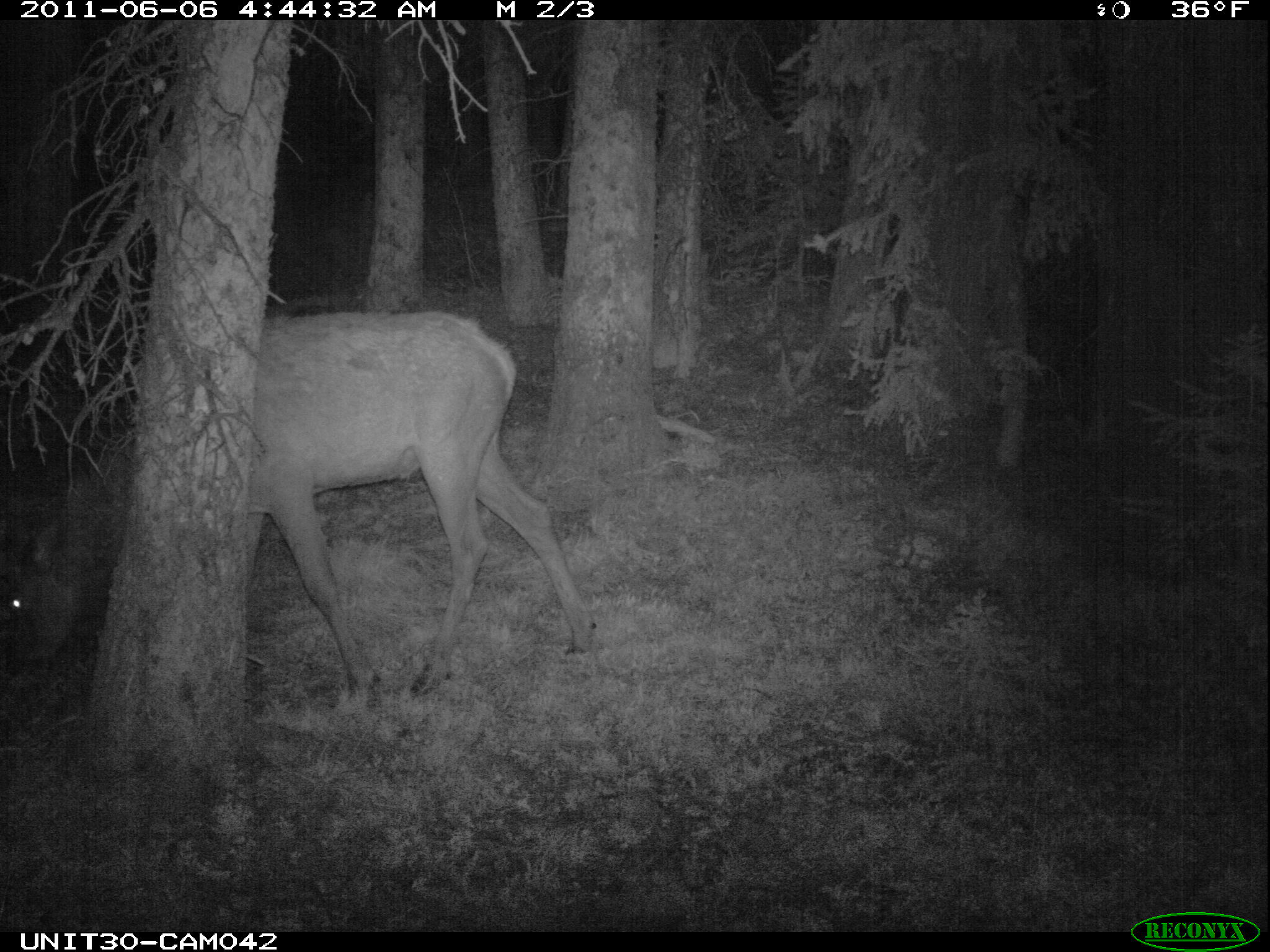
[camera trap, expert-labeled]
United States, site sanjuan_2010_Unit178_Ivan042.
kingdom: Animalia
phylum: Chordata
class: Mammalia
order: Artiodactyla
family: Cervidae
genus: Cervus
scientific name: Cervus elaphus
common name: red deer